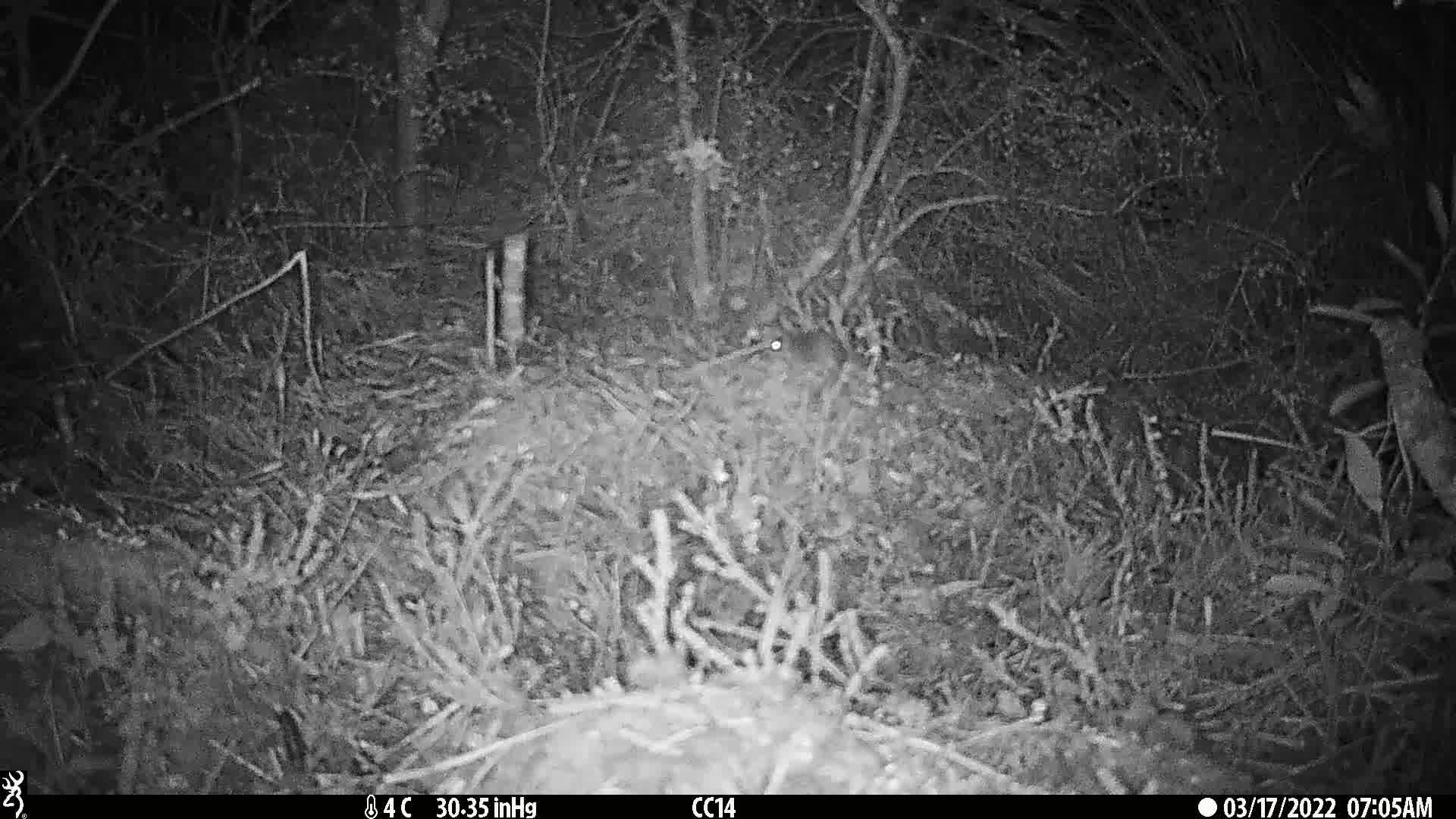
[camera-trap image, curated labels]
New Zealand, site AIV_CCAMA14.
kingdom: Animalia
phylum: Chordata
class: Mammalia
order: Rodentia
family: Muridae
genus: Mus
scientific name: Mus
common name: mouse